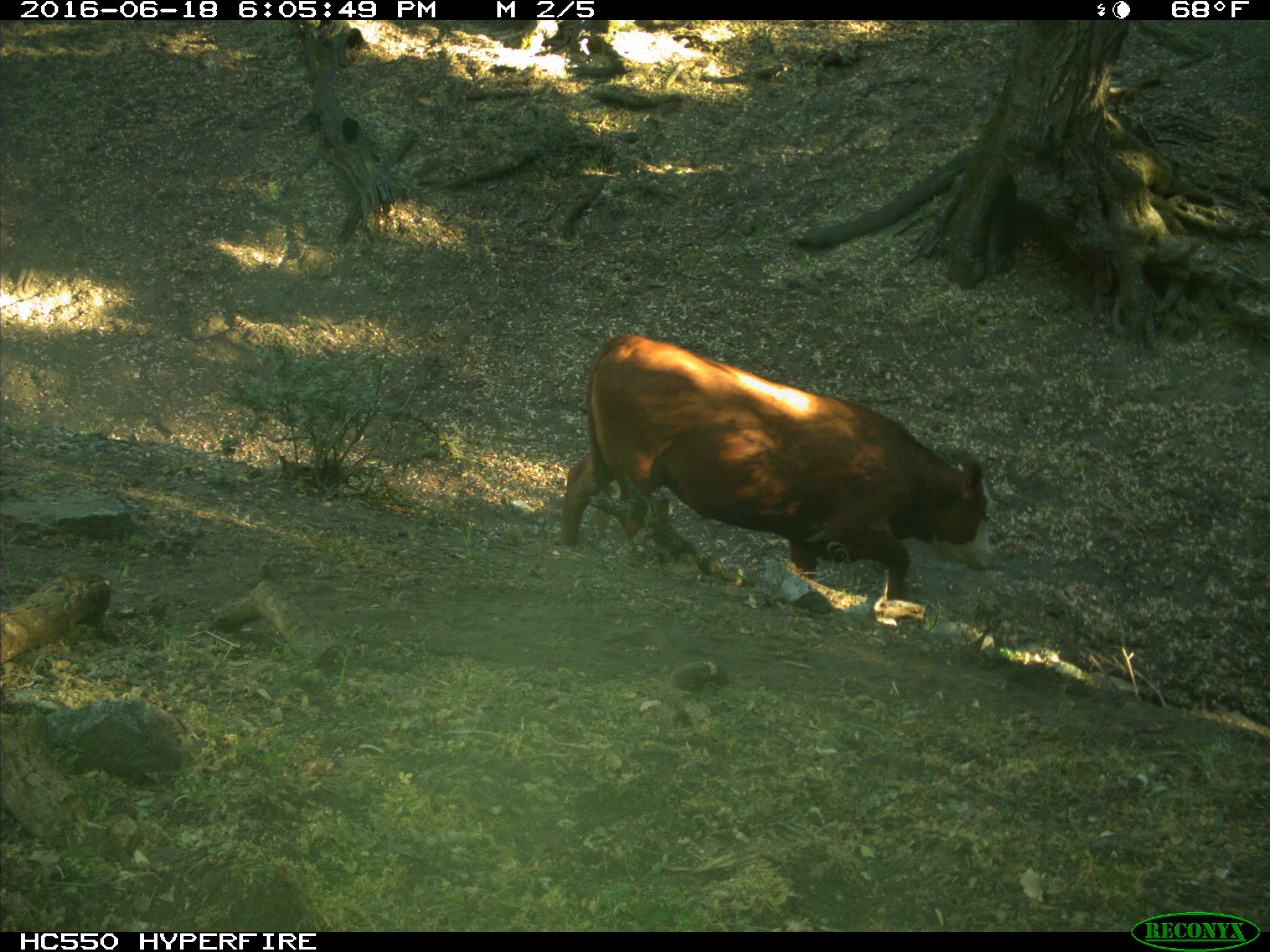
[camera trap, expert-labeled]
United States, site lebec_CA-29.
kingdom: Animalia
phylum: Chordata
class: Mammalia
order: Artiodactyla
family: Bovidae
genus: Bos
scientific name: Bos taurus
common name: domestic cow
Bos taurus (domestic cow).